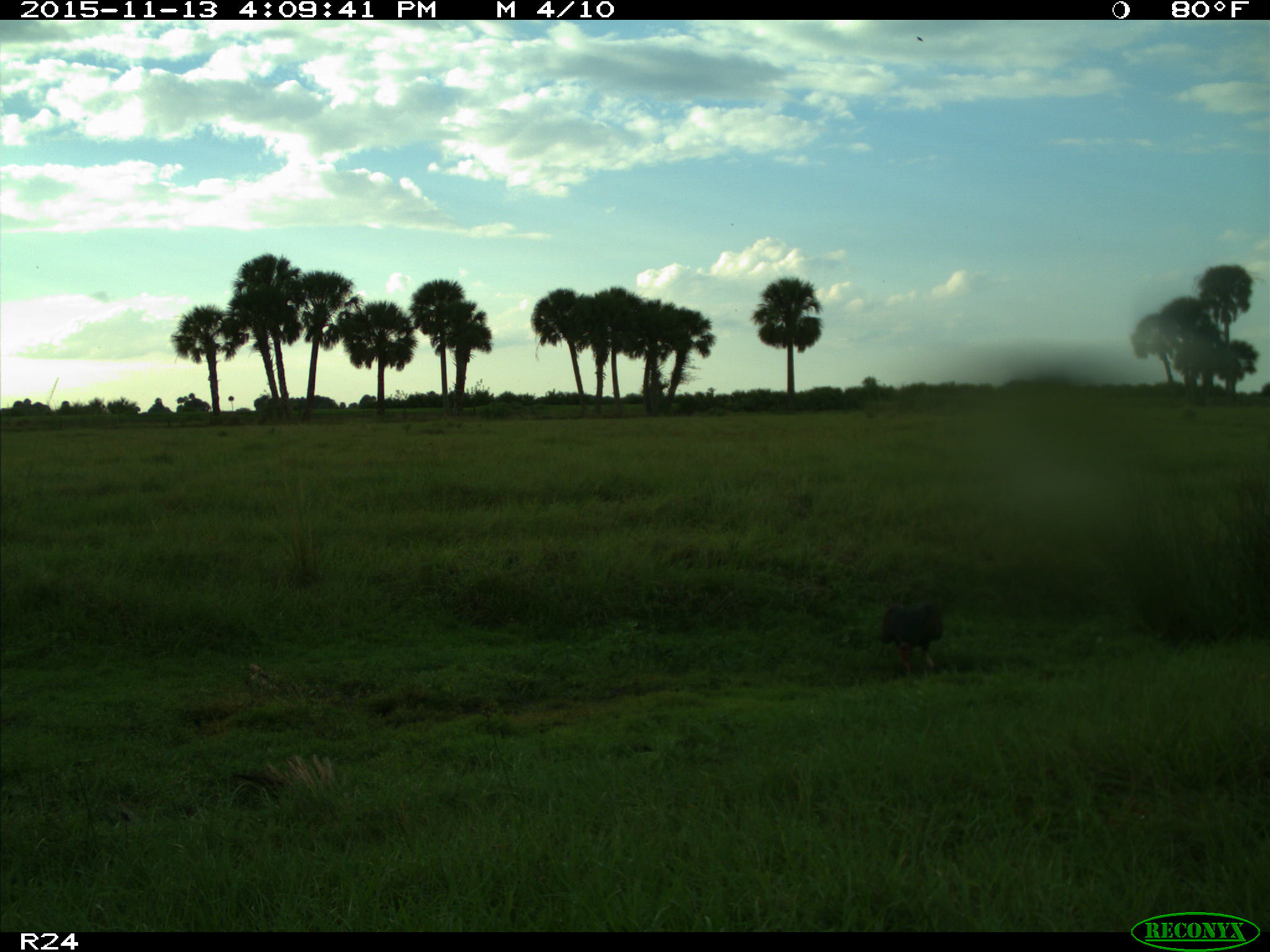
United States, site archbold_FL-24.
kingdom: Animalia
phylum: Chordata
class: Aves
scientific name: Aves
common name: birds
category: unidentified bird